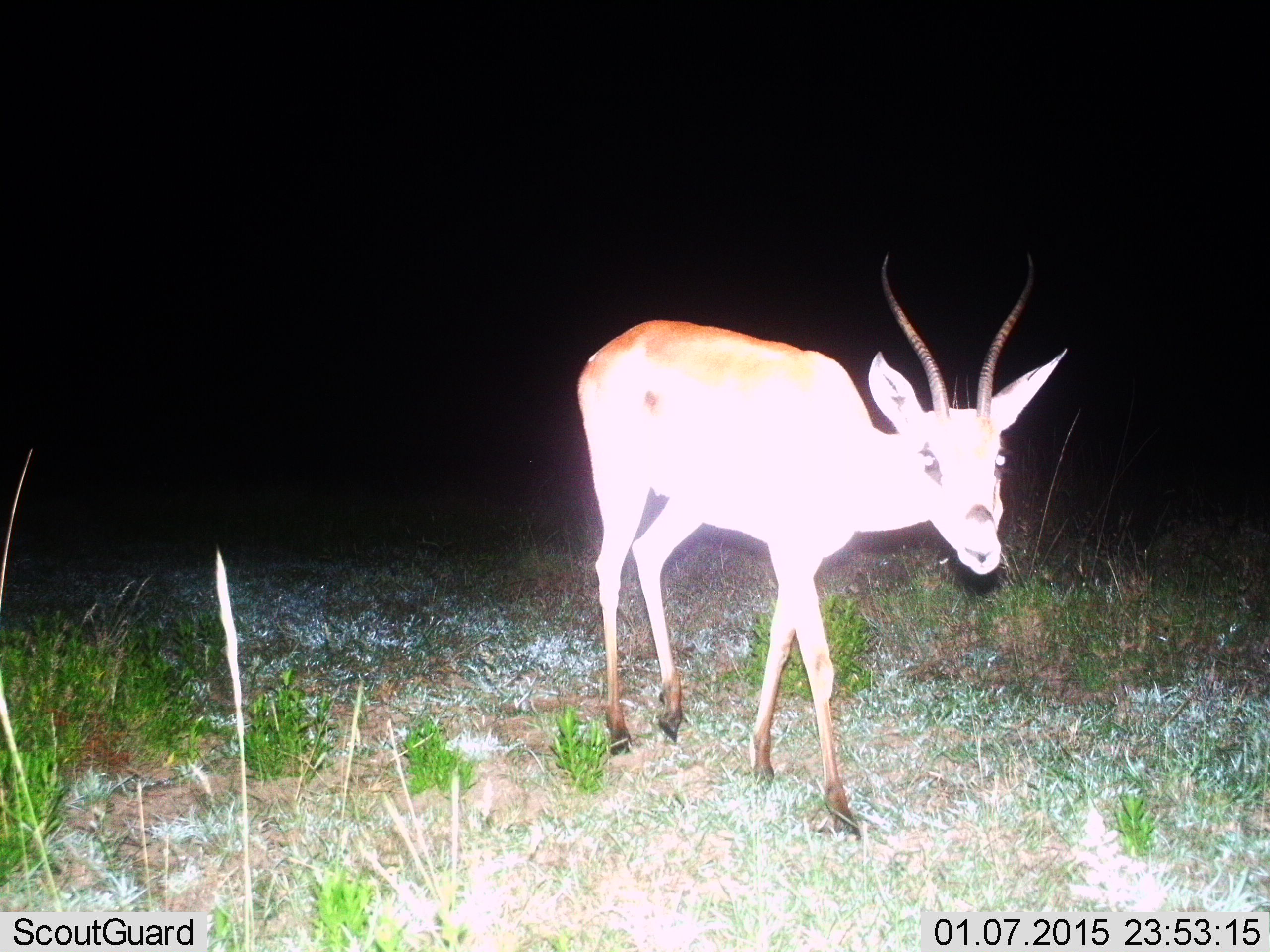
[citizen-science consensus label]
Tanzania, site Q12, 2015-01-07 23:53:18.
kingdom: Animalia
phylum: Chordata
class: Mammalia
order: Artiodactyla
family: Bovidae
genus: Nanger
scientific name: Nanger granti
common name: grant's gazelle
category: gazellegrants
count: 1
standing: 50%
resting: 0%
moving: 50%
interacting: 0%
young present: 0%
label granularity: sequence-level